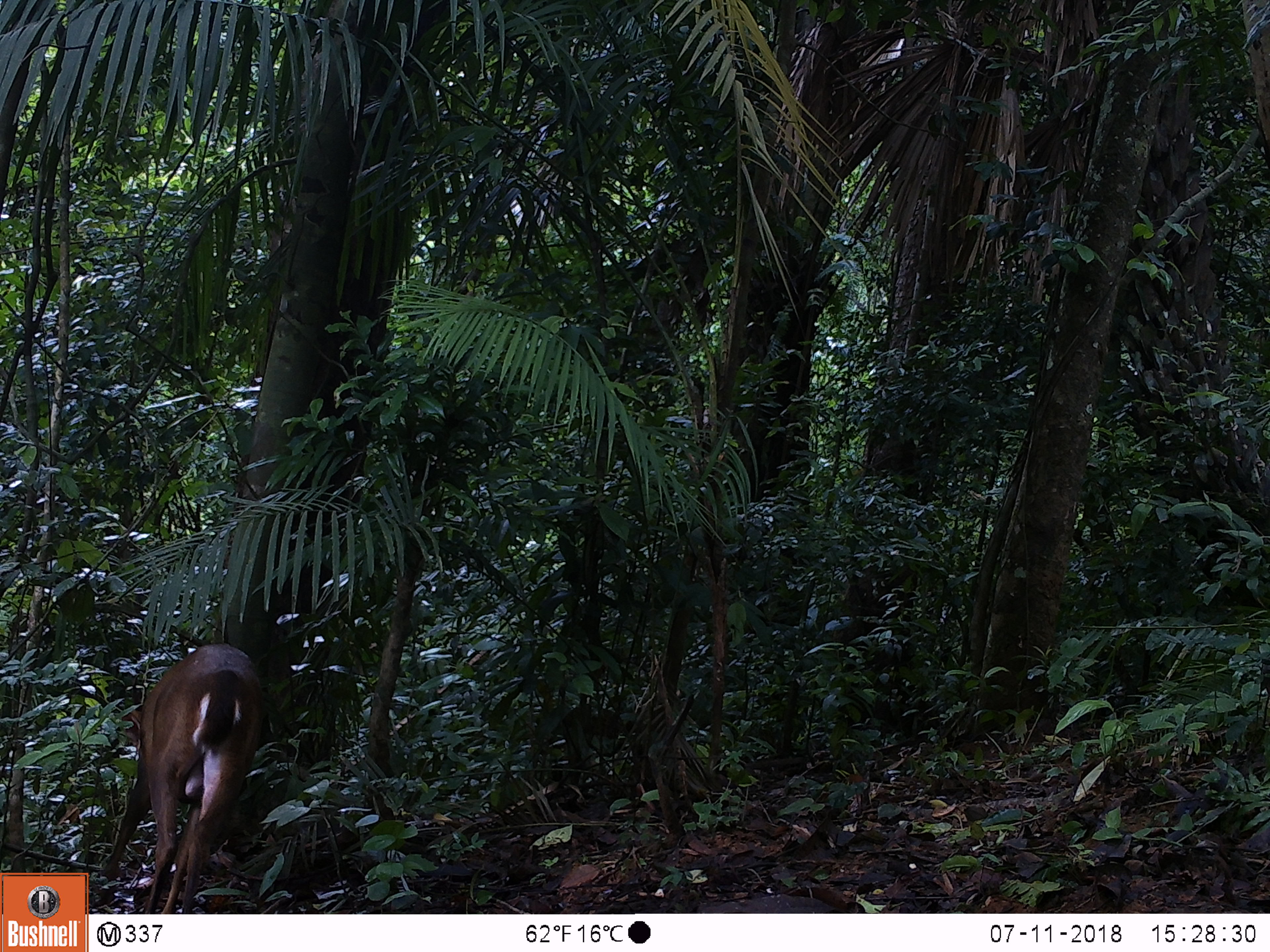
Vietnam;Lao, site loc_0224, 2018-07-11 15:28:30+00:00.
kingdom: Animalia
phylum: Chordata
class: Mammalia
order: Artiodactyla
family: Cervidae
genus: Muntiacus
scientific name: Muntiacus vuquangensis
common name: large-antlered muntjac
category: large antlered muntjac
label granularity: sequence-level